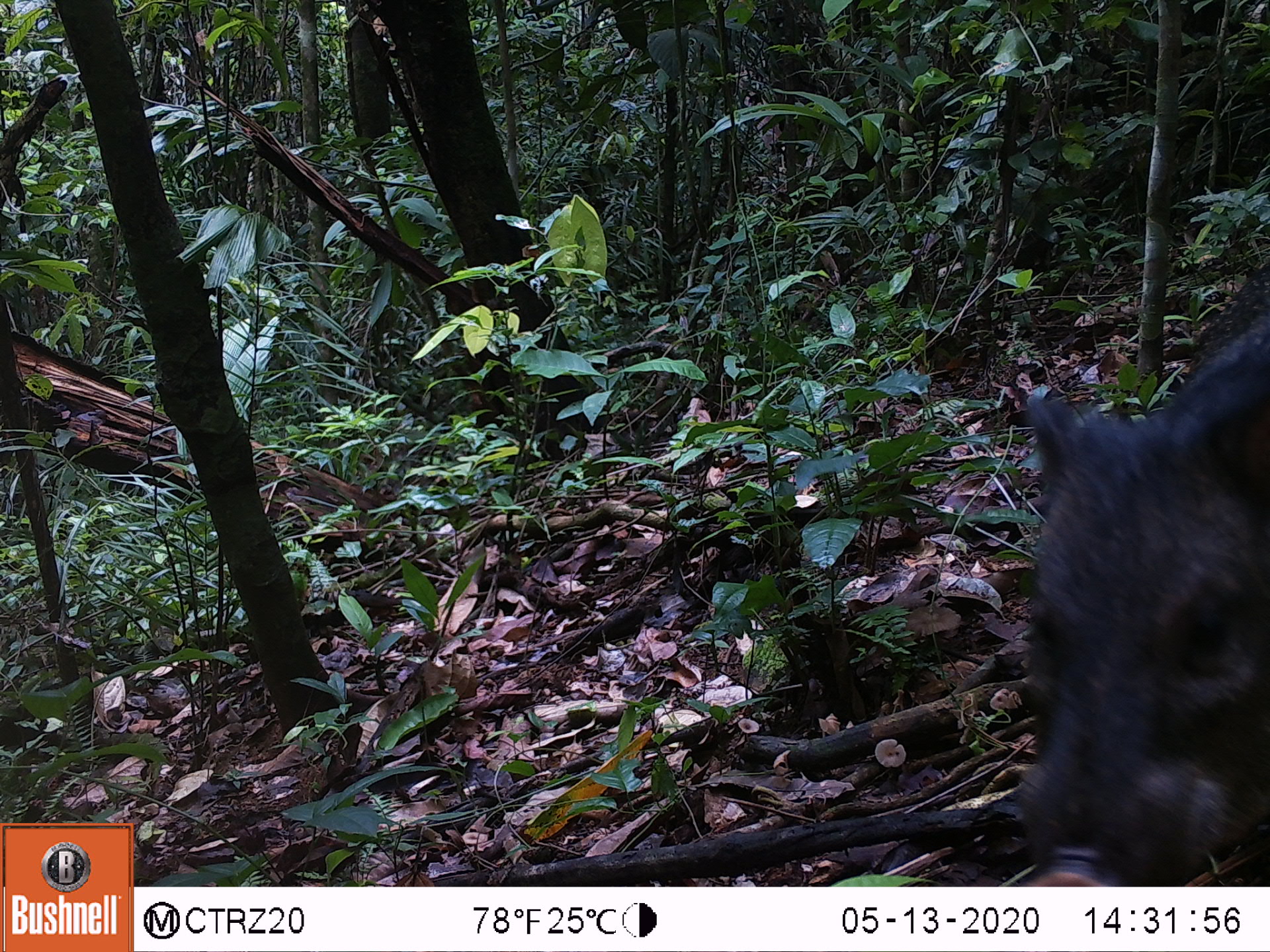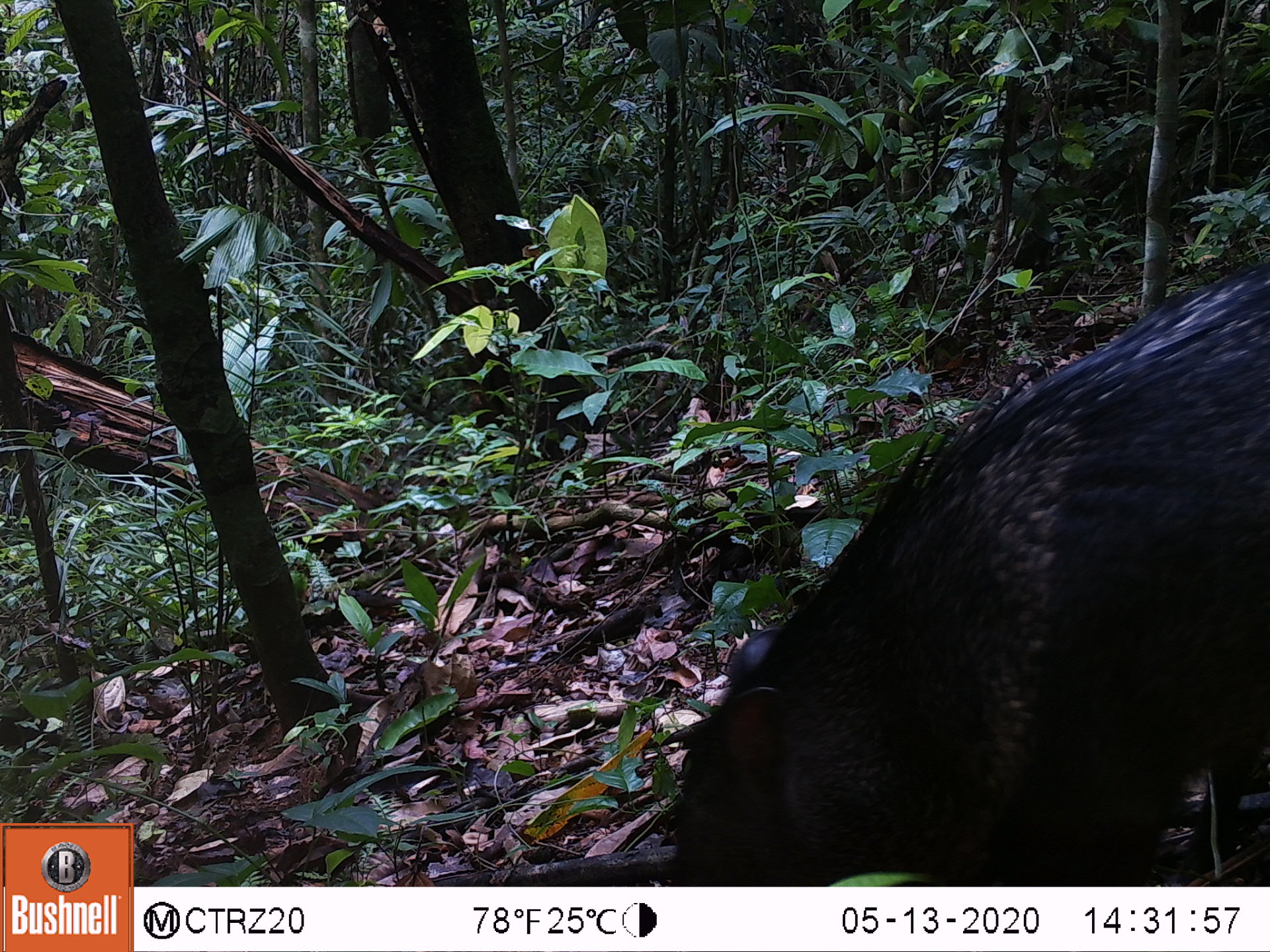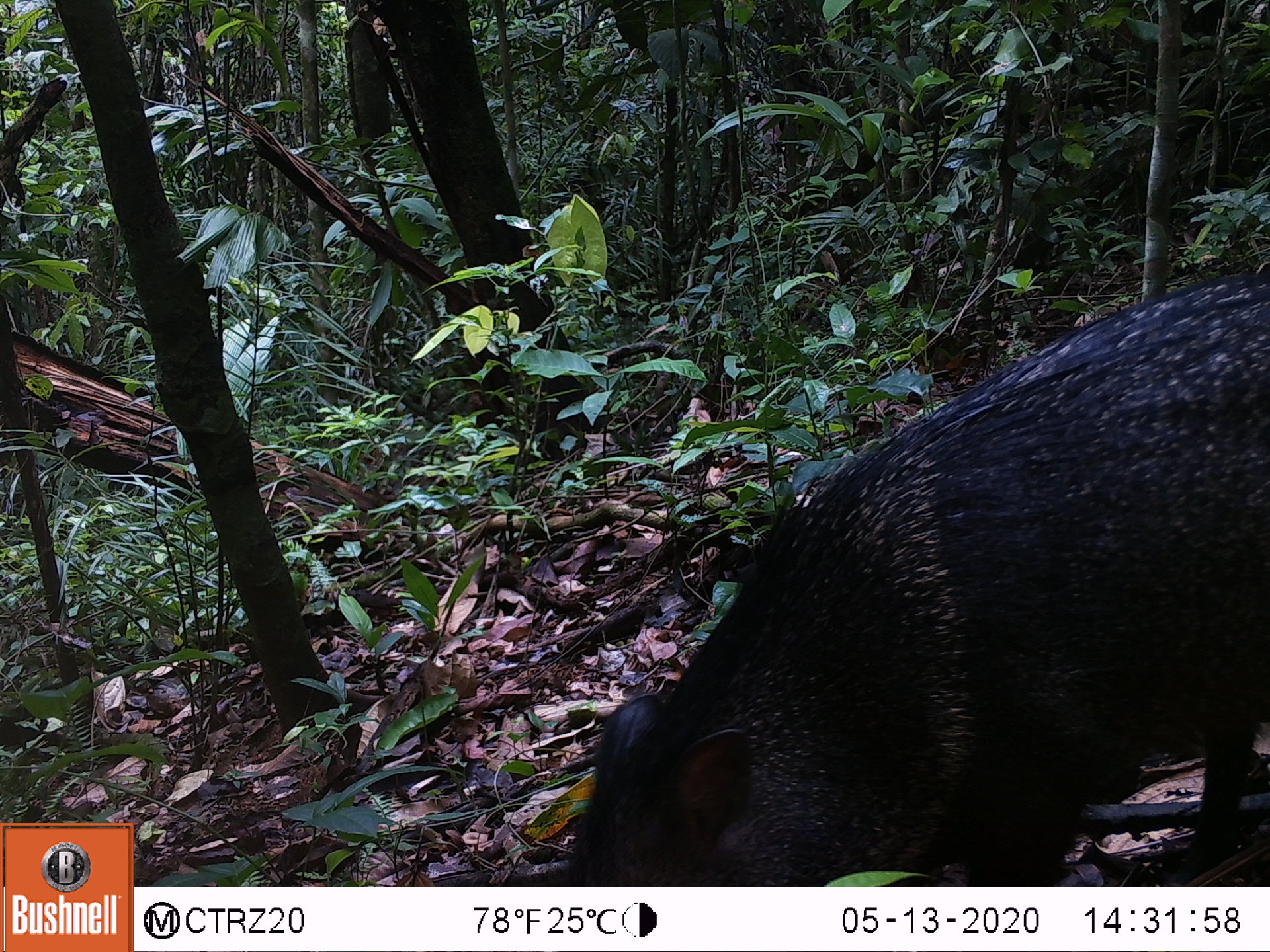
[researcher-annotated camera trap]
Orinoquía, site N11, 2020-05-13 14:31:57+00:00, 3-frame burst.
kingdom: Animalia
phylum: Chordata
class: Mammalia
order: Artiodactyla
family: Tayassuidae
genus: Pecari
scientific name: Pecari tajacu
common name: collared peccary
Collared peccary (Pecari tajacu).